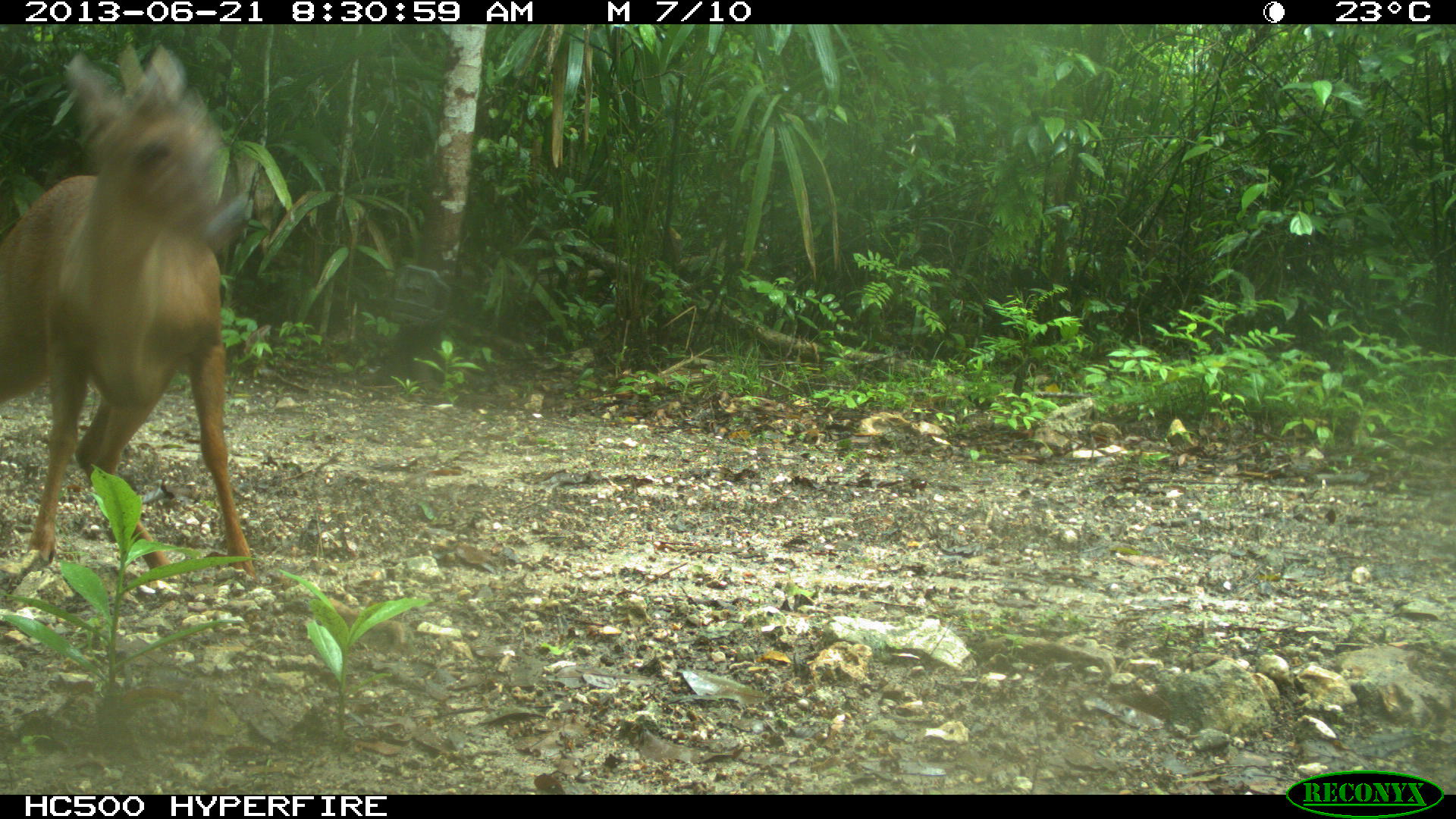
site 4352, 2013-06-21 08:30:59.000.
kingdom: Animalia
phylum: Chordata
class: Mammalia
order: Artiodactyla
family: Cervidae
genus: Mazama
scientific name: Mazama temama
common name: central american red brocket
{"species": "Mazama temama (central american red brocket)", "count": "1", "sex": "male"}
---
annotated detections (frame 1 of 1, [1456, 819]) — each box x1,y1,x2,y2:
mazama temama: 0,45,259,583